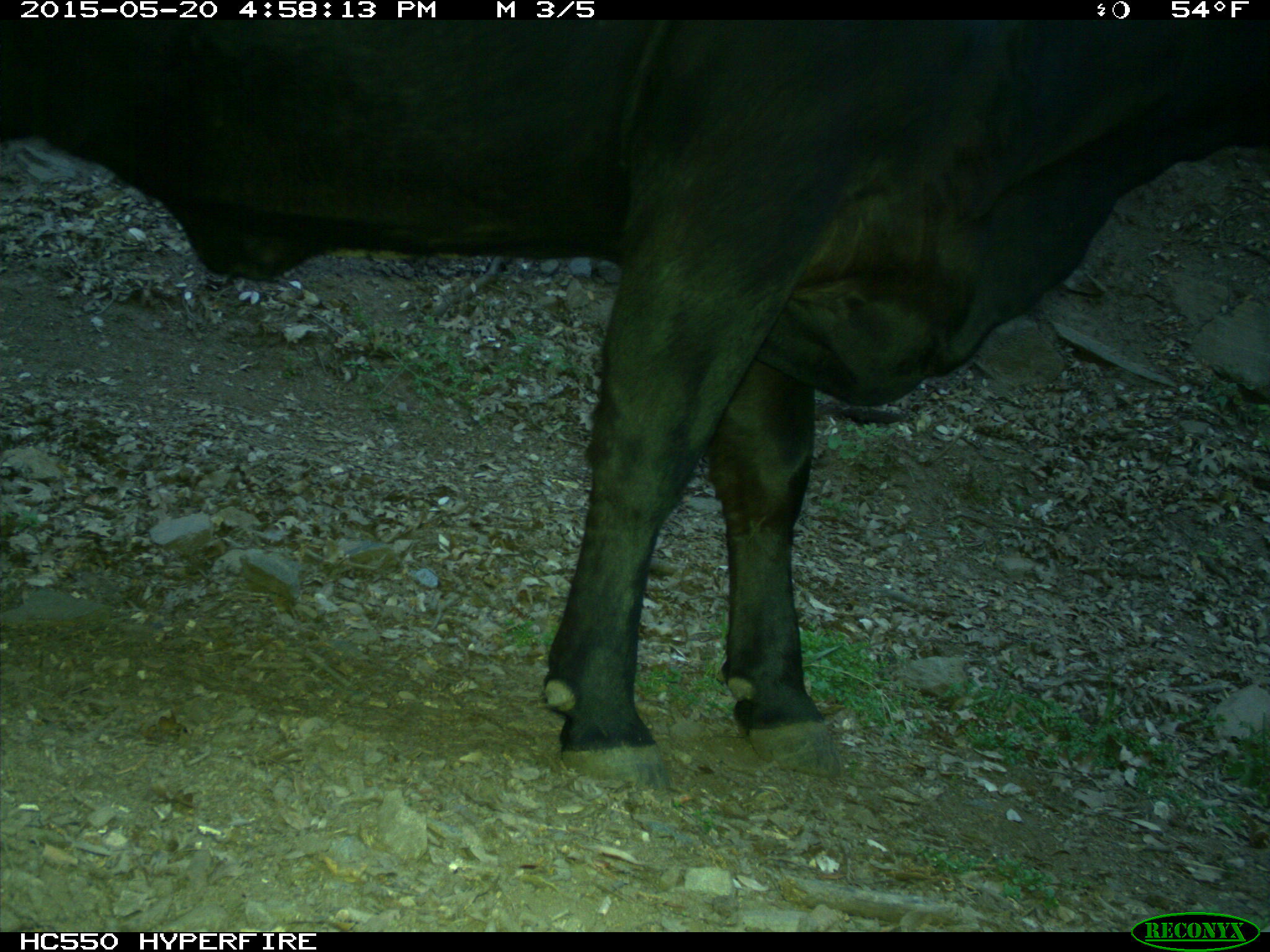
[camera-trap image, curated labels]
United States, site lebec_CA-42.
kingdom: Animalia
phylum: Chordata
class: Mammalia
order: Artiodactyla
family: Bovidae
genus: Bos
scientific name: Bos taurus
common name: domestic cow